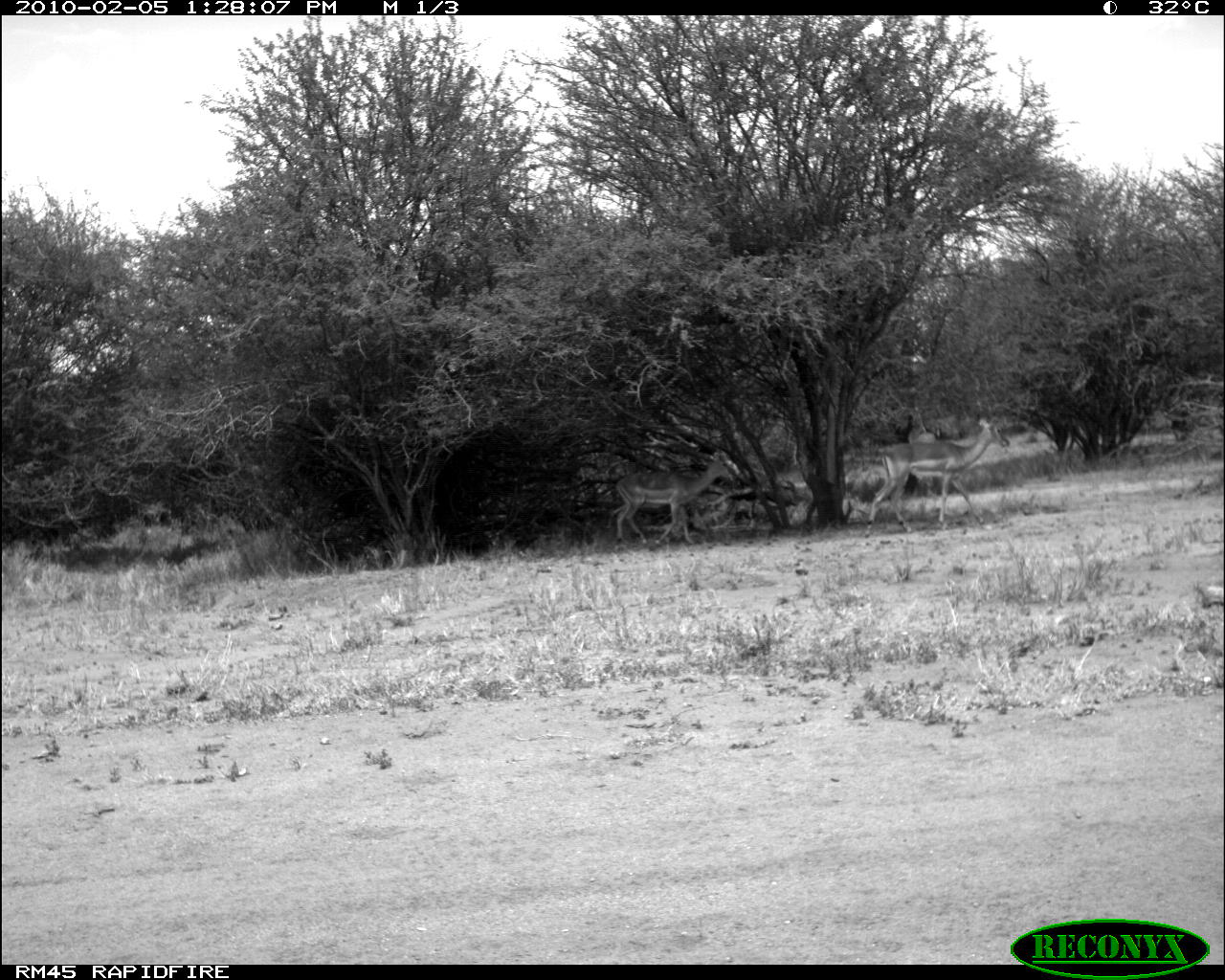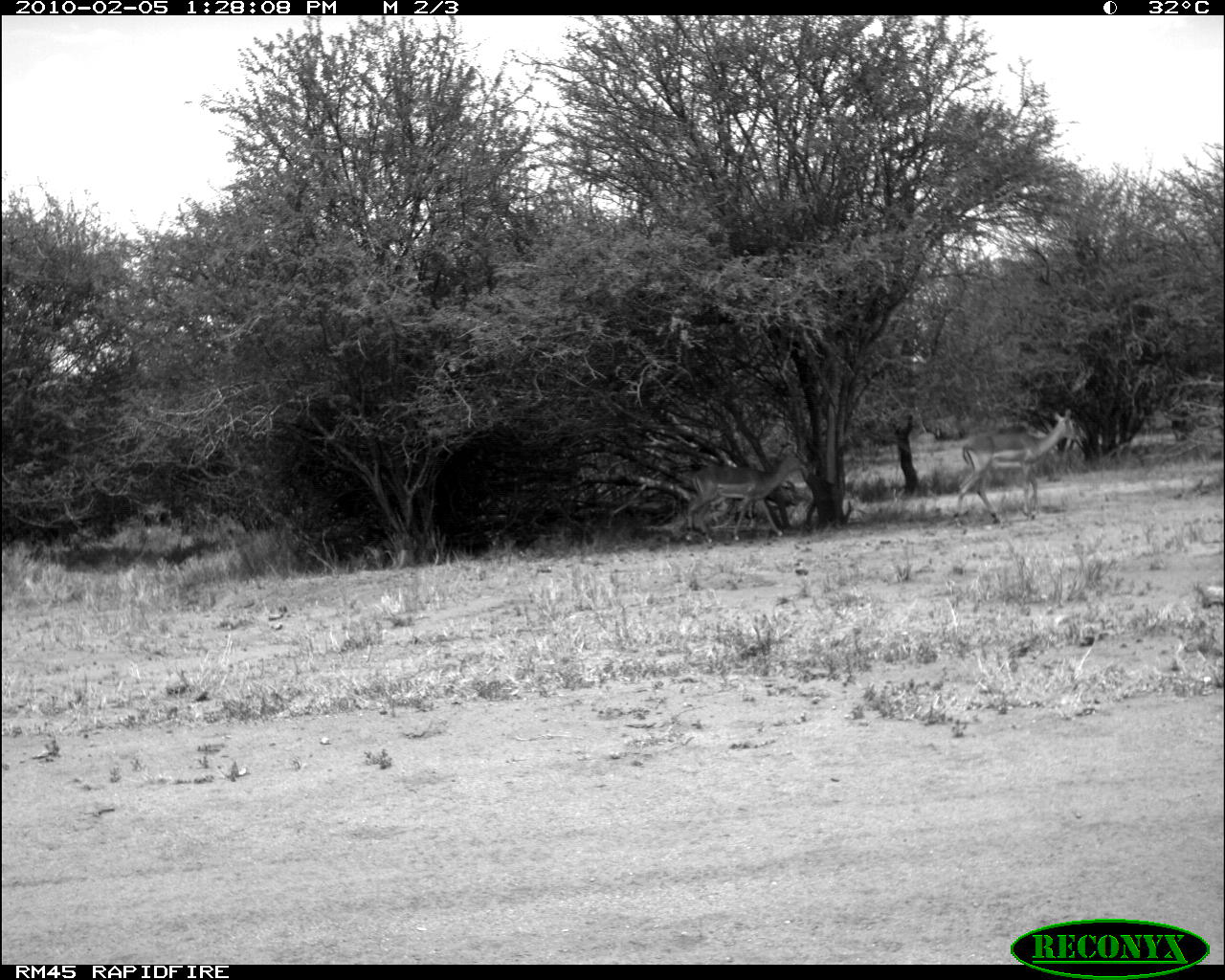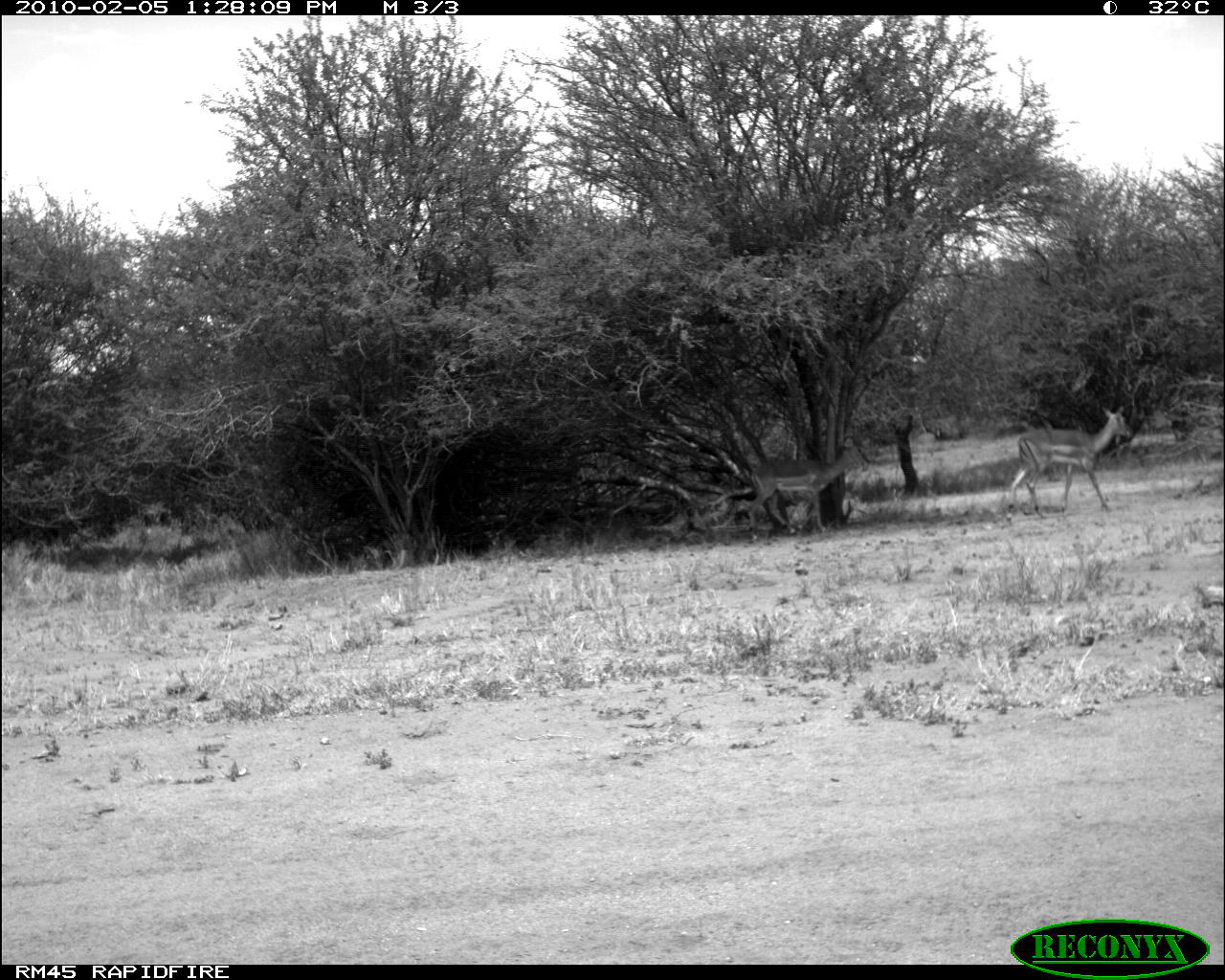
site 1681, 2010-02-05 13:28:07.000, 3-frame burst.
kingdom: Animalia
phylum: Chordata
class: Mammalia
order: Artiodactyla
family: Bovidae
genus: Aepyceros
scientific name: Aepyceros melampus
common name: impala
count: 2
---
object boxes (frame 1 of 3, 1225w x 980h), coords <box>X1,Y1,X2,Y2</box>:
aepyceros melampus: <box>864,413,1011,538</box>; <box>615,447,740,546</box>